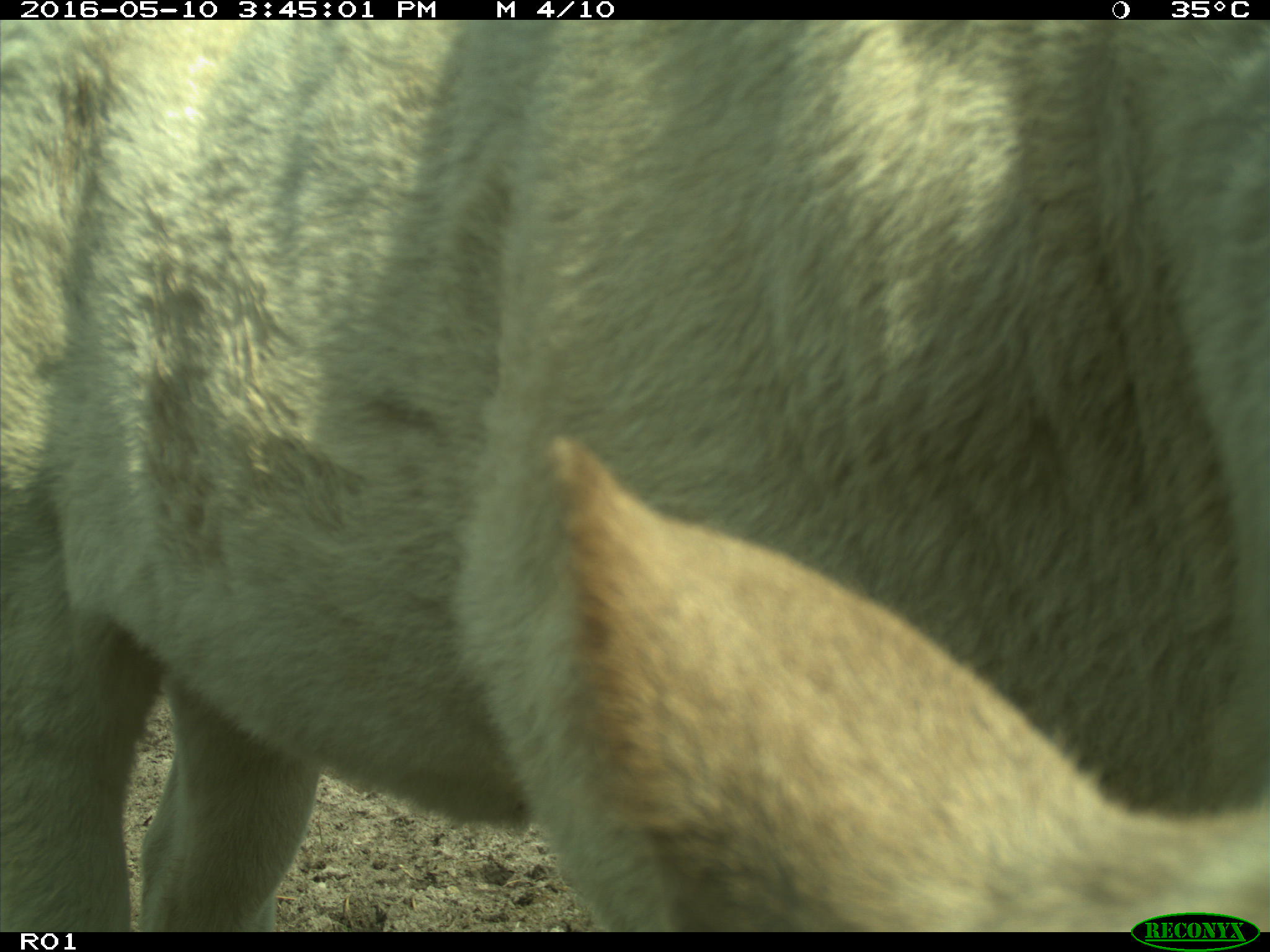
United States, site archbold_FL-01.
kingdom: Animalia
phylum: Chordata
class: Mammalia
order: Artiodactyla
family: Bovidae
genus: Bos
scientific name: Bos taurus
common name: domestic cow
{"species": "Bos taurus (domestic cow)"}